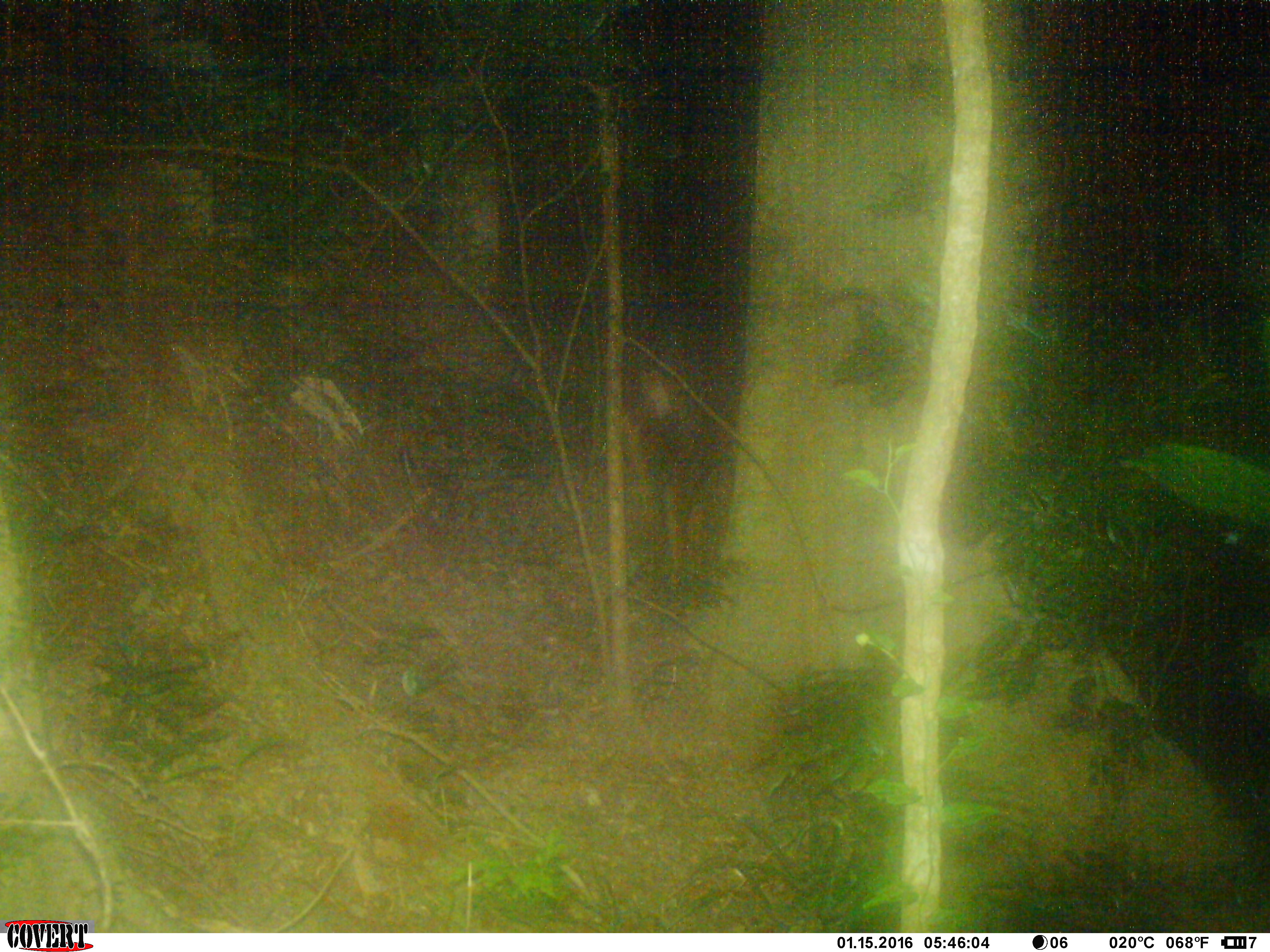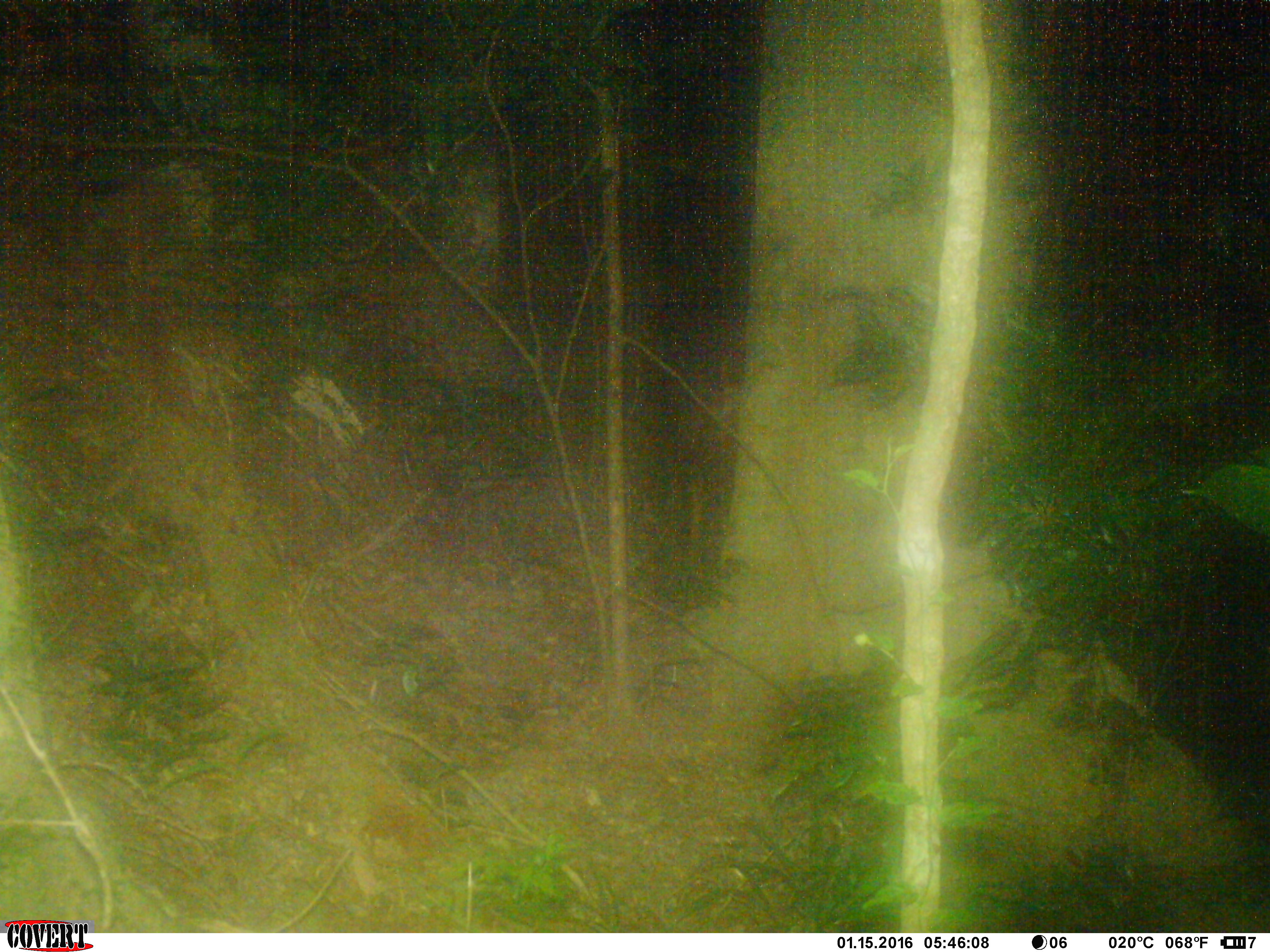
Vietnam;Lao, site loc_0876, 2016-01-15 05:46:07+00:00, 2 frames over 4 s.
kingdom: Animalia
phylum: Chordata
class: Mammalia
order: Artiodactyla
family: Bovidae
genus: Capricornis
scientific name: Capricornis sumatraensis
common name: chinese serow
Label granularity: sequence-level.